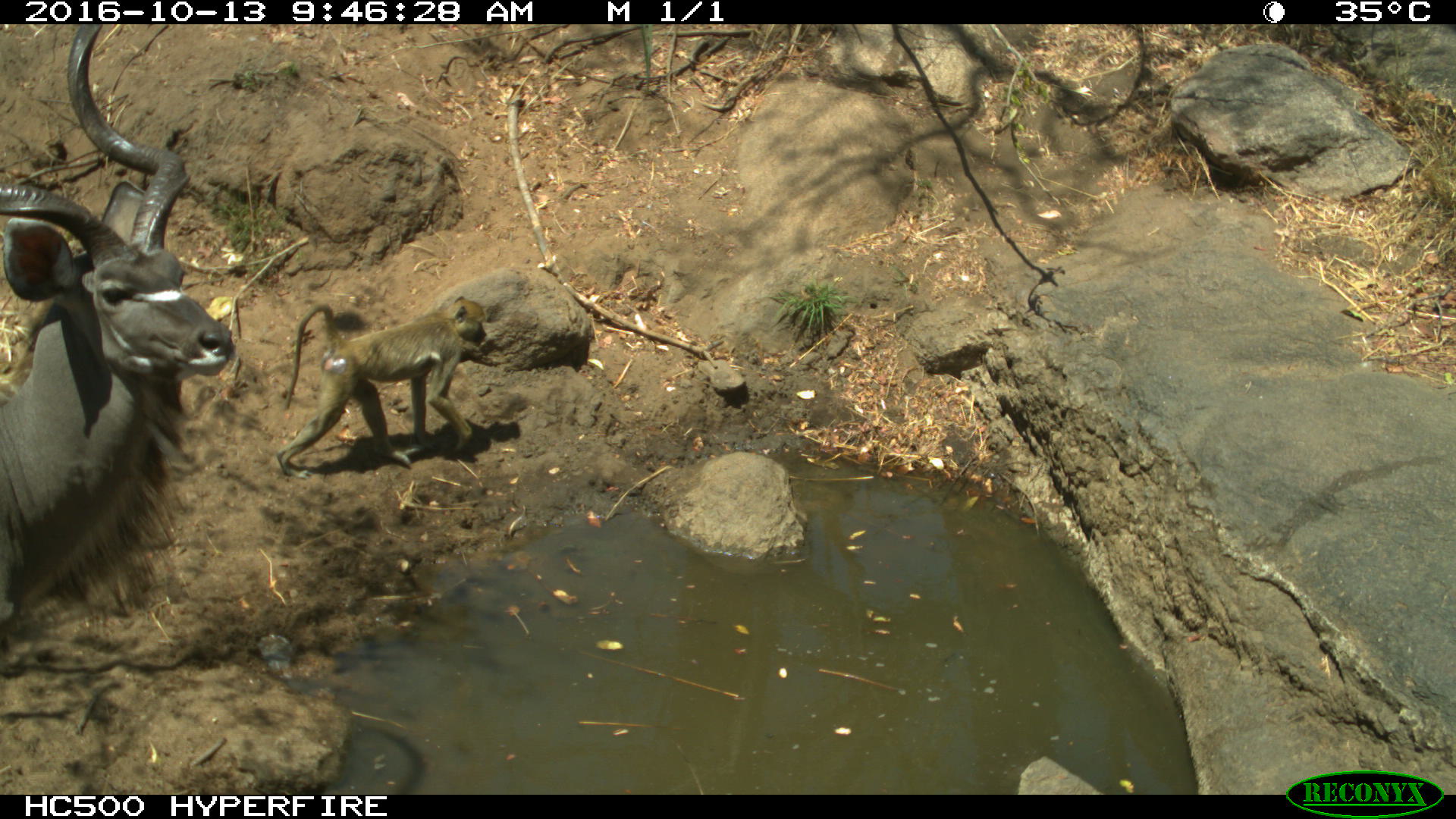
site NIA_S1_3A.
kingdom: Animalia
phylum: Chordata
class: Mammalia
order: Primates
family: Cercopithecidae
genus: Papio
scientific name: Papio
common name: baboon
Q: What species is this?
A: Baboon (Papio).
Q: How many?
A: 1.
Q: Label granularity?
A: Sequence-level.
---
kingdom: Animalia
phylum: Chordata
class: Mammalia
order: Artiodactyla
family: Bovidae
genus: Tragelaphus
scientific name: Tragelaphus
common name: kudu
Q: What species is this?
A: Kudu (Tragelaphus).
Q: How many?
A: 1.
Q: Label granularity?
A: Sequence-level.